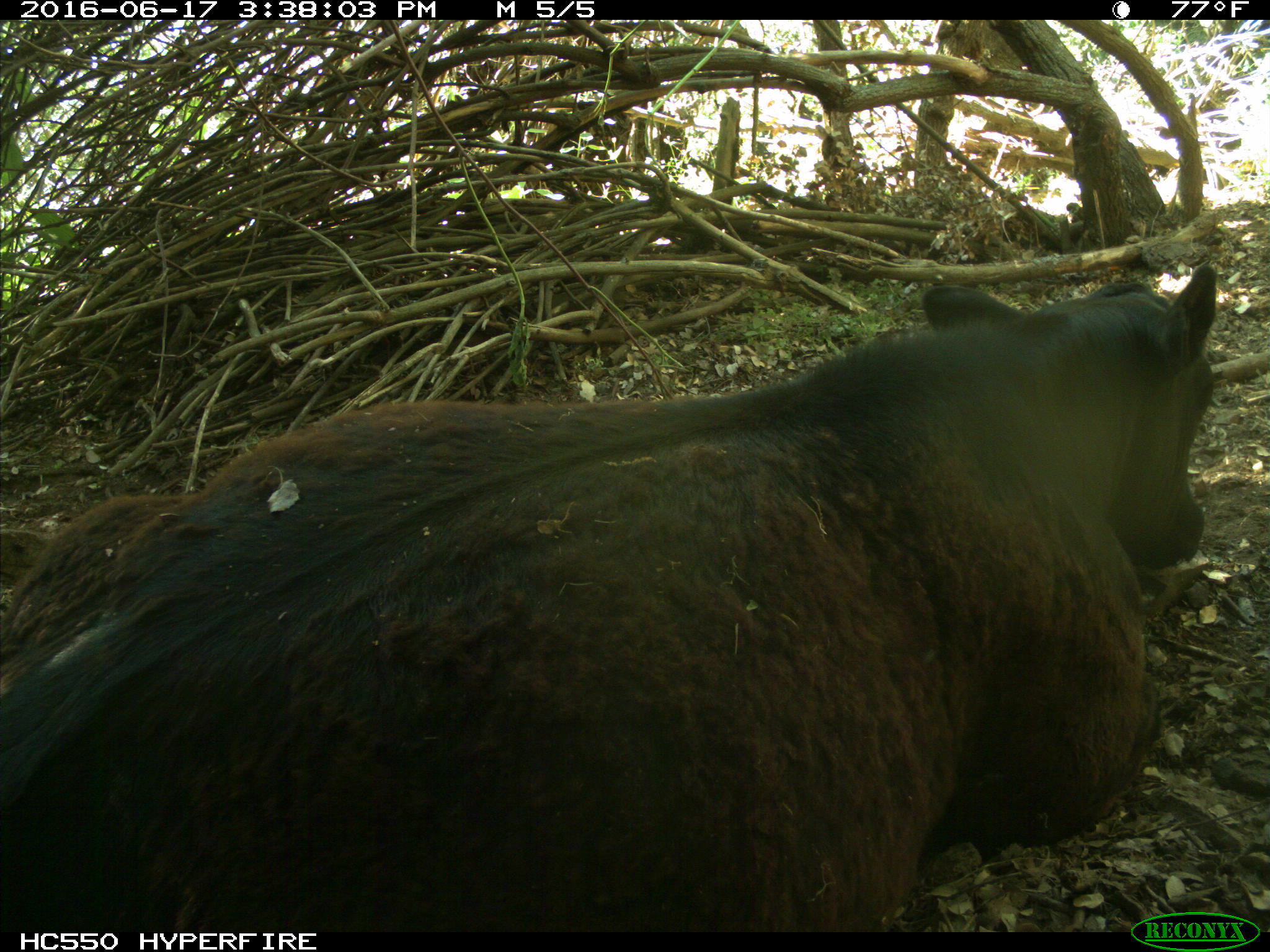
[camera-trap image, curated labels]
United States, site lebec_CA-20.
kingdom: Animalia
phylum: Chordata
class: Mammalia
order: Artiodactyla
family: Bovidae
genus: Bos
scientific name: Bos taurus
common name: domestic cow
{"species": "Bos taurus (domestic cow)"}